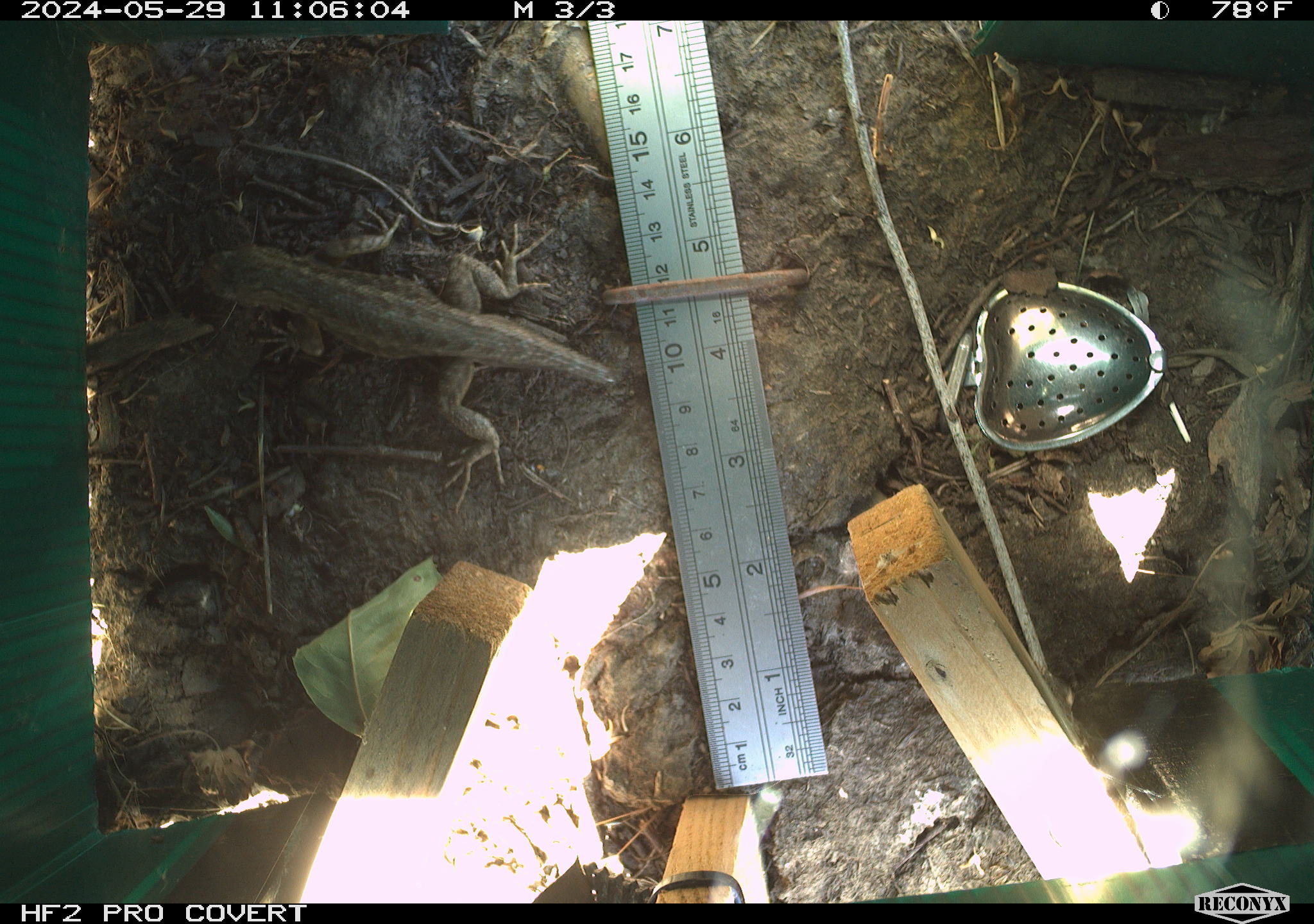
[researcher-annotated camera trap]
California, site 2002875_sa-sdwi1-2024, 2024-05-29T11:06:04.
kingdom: Animalia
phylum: Chordata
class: Reptilia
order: Squamata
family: Phrynosomatidae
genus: Sceloporus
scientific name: Sceloporus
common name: spiny lizards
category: sceloporus species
Sceloporus species (spiny lizards) (Sceloporus).